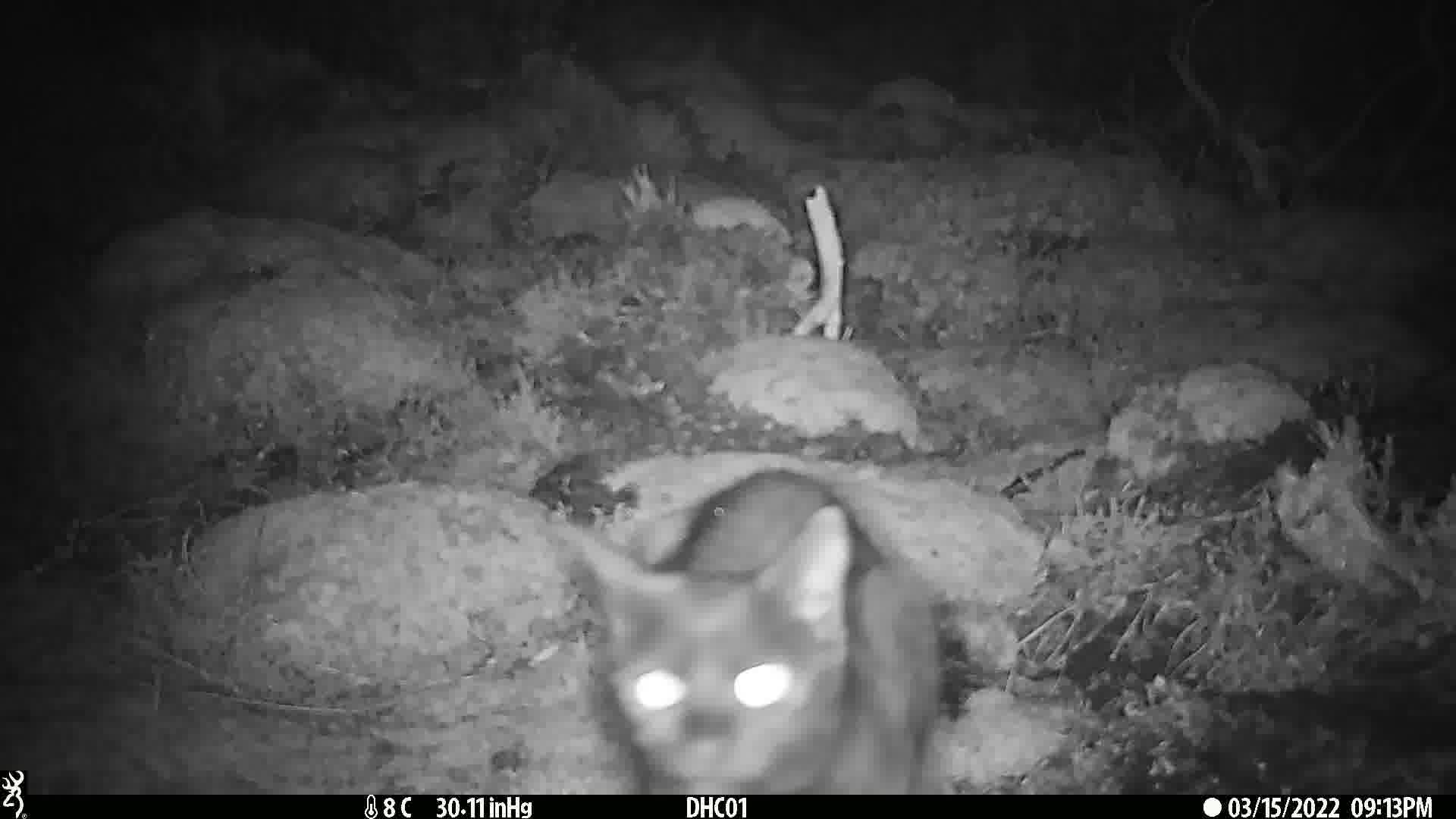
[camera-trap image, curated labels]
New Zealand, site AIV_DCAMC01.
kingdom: Animalia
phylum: Chordata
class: Mammalia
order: Carnivora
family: Felidae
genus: Felis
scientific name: Felis catus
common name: domestic cat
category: cat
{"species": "cat (domestic cat) (Felis catus)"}